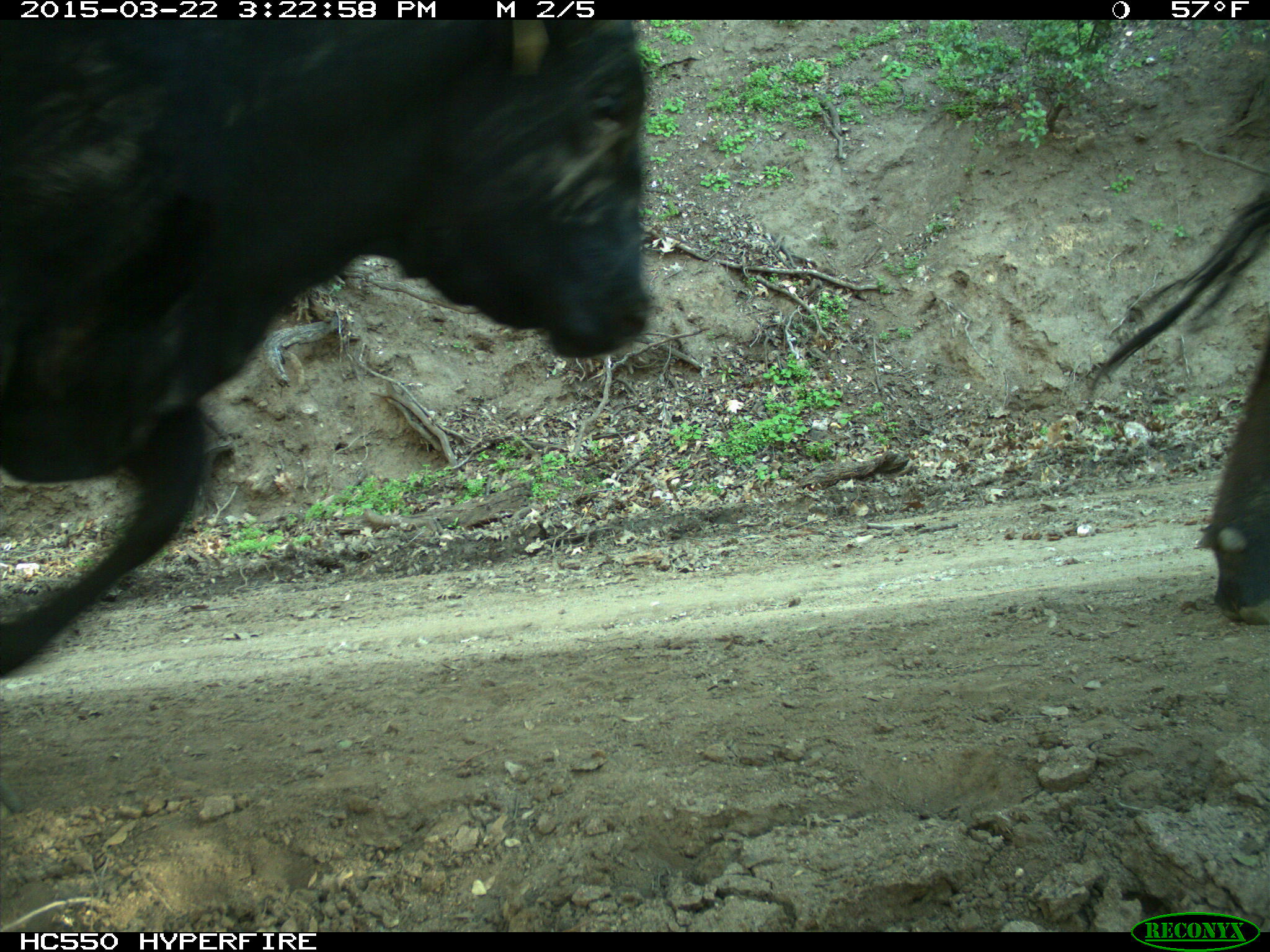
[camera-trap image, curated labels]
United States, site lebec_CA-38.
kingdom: Animalia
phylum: Chordata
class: Mammalia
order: Artiodactyla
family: Bovidae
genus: Bos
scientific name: Bos taurus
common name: domestic cow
Bos taurus (domestic cow).